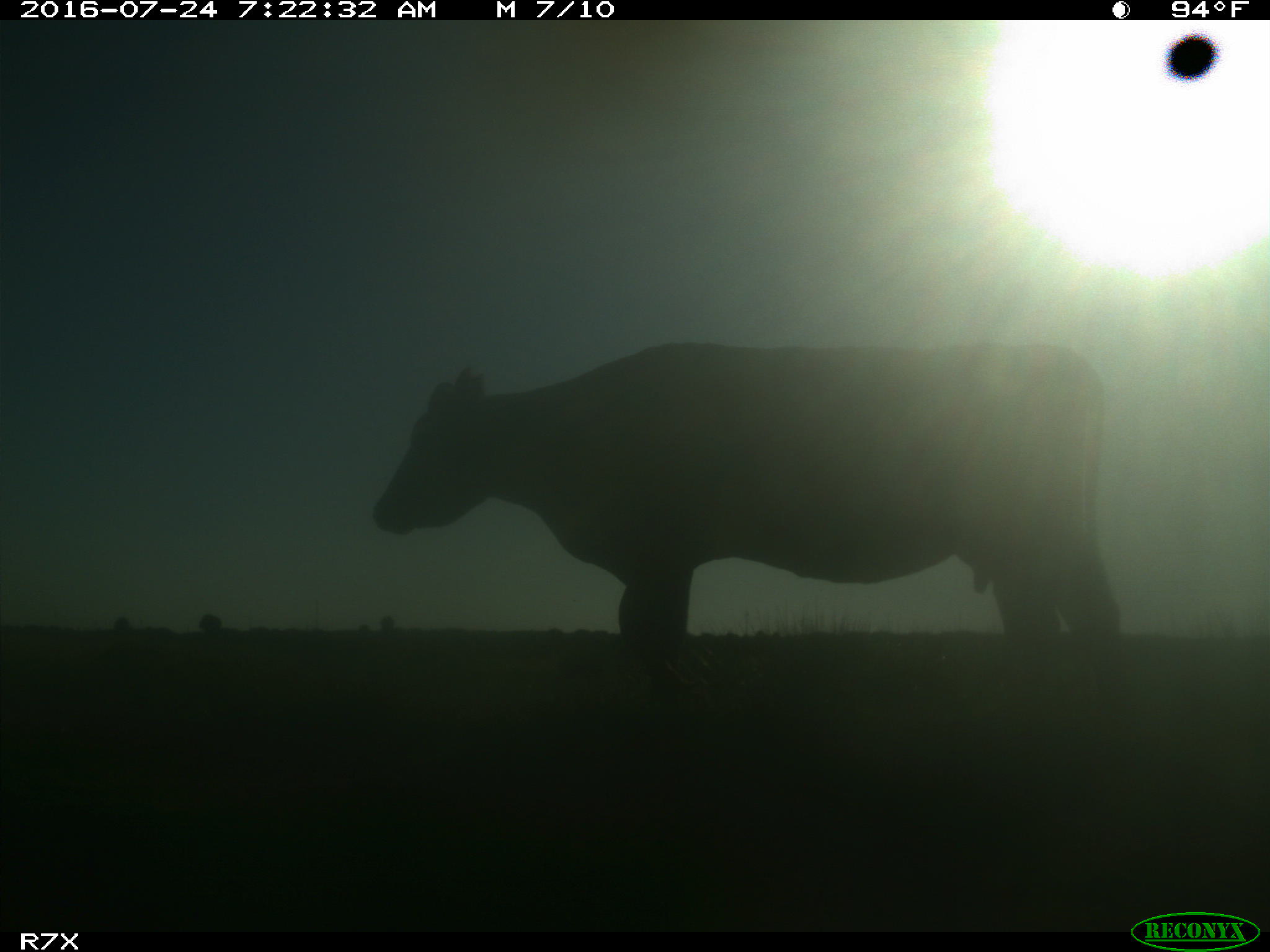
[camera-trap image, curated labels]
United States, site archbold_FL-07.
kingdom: Animalia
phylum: Chordata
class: Mammalia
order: Artiodactyla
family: Bovidae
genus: Bos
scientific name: Bos taurus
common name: domestic cow